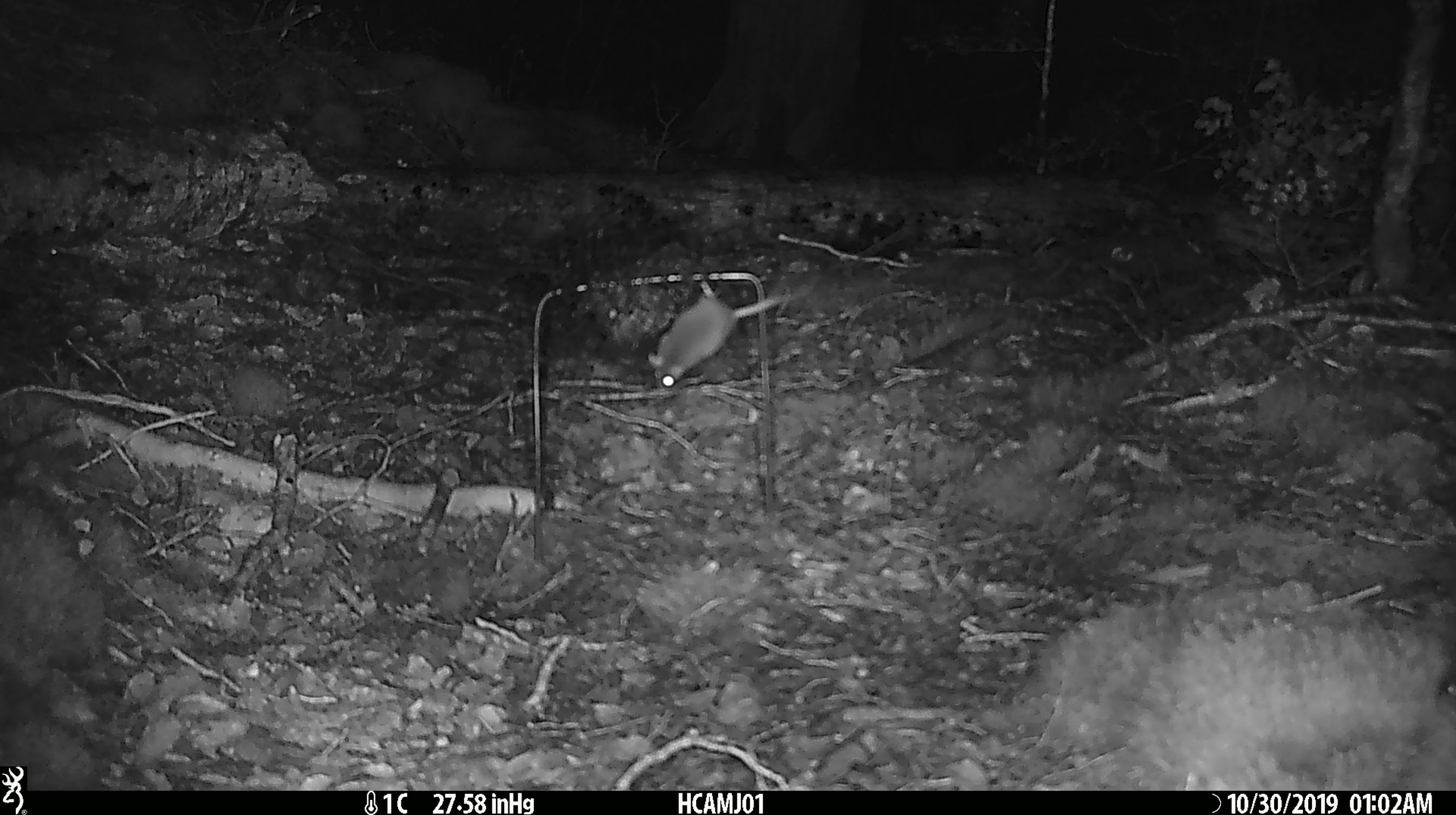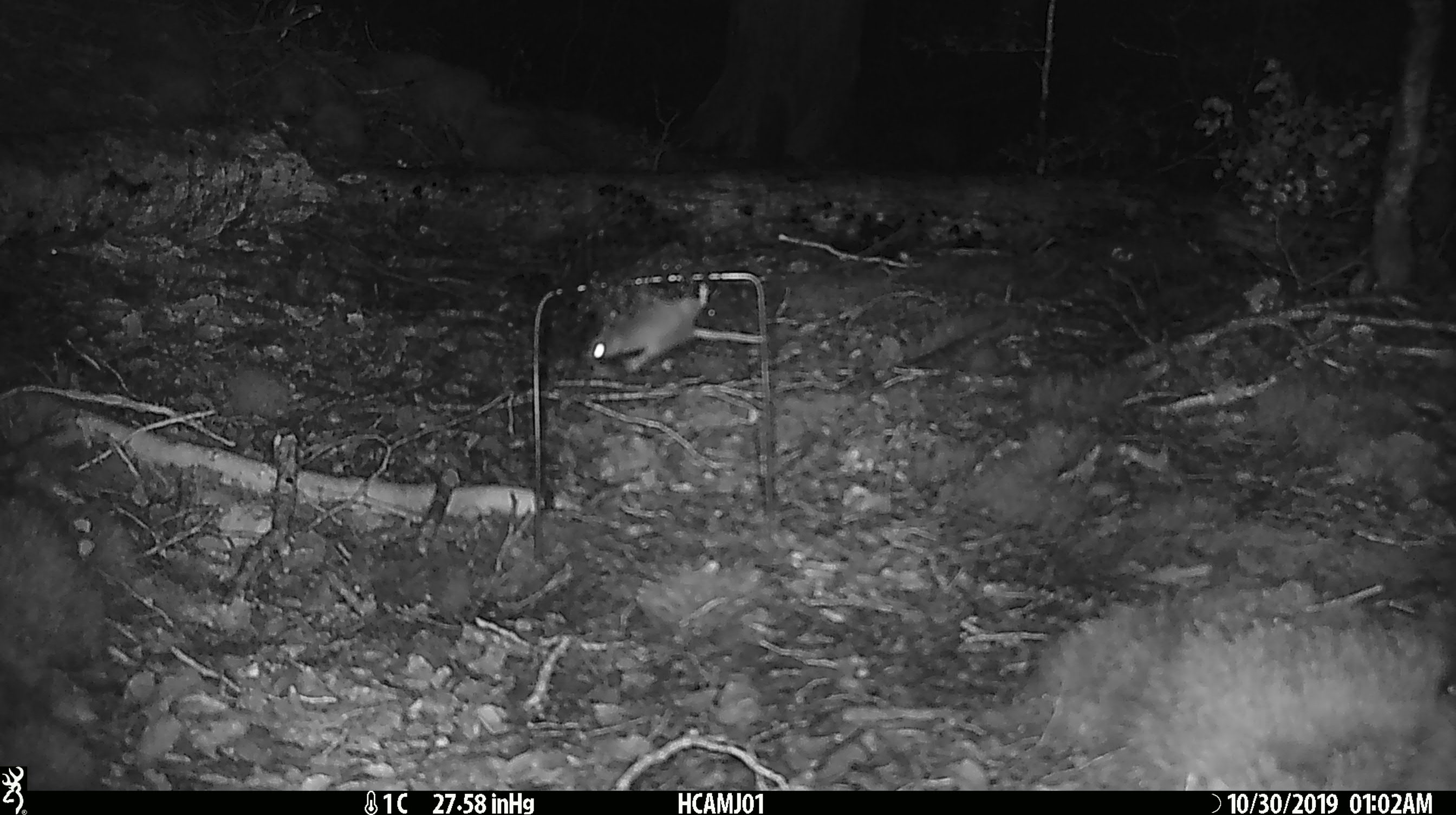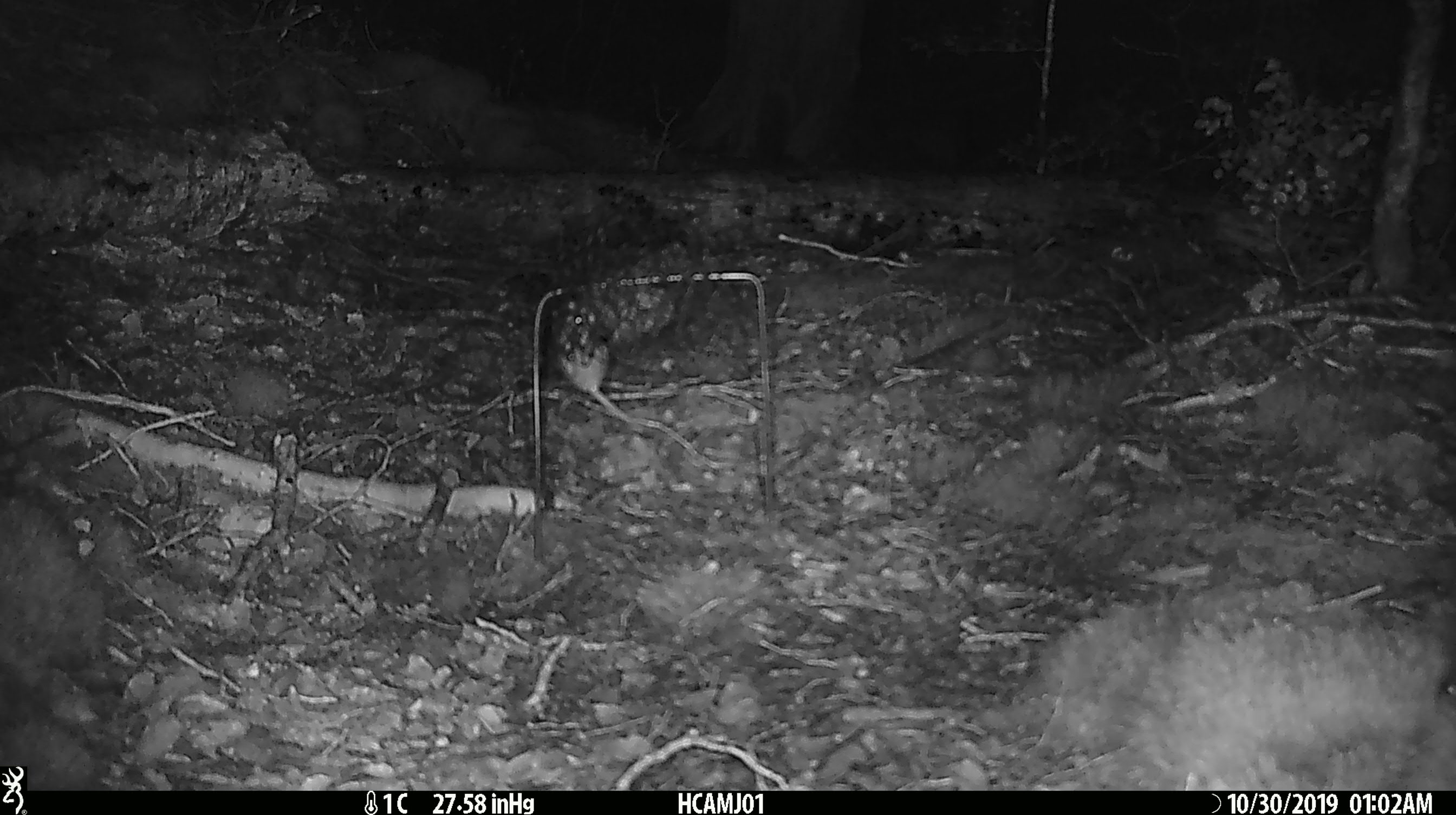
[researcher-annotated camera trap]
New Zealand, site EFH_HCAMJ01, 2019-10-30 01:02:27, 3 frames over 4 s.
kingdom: Animalia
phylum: Chordata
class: Mammalia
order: Rodentia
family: Muridae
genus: Mus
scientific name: Mus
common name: mouse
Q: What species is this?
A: Mouse (Mus).